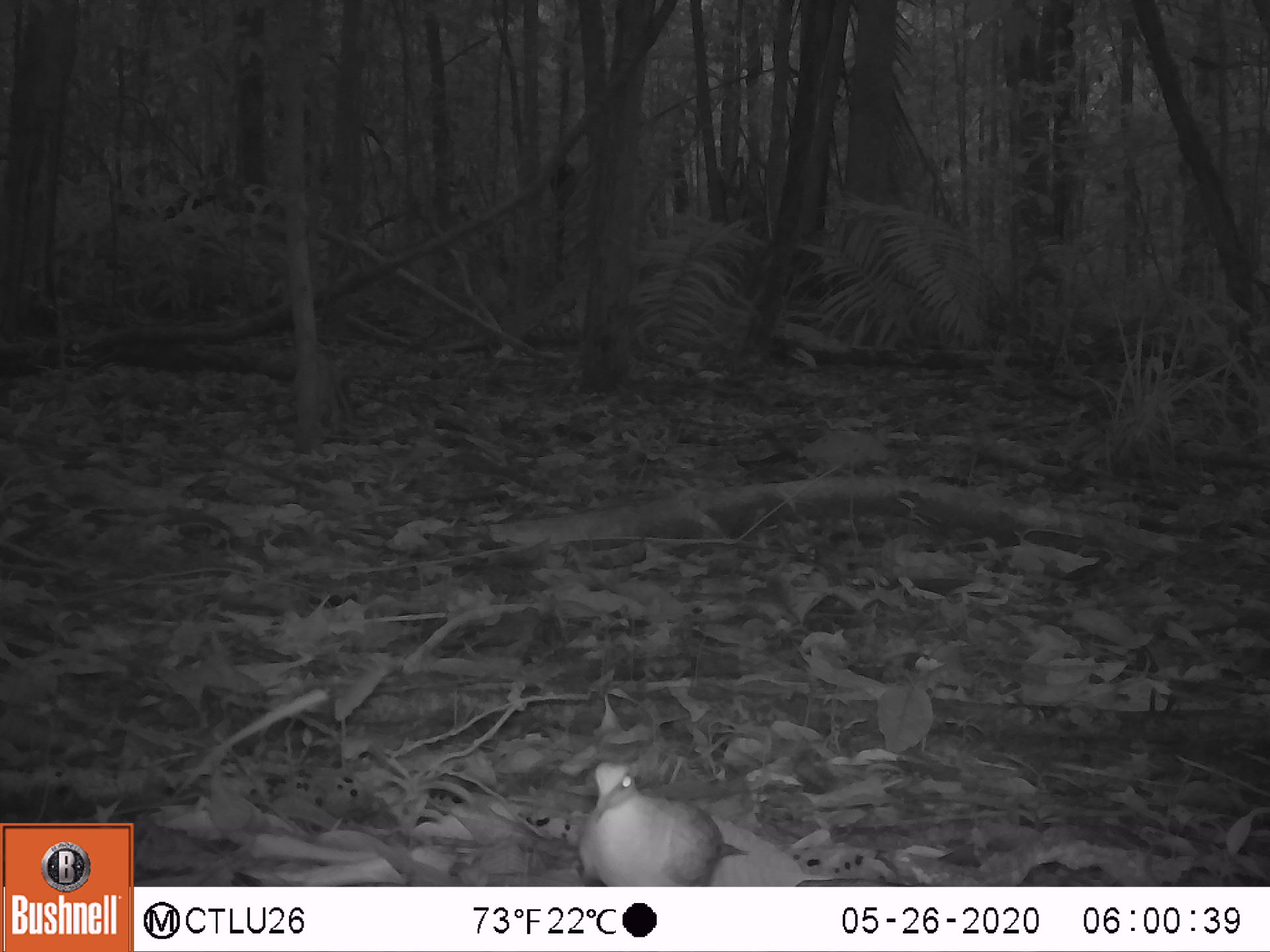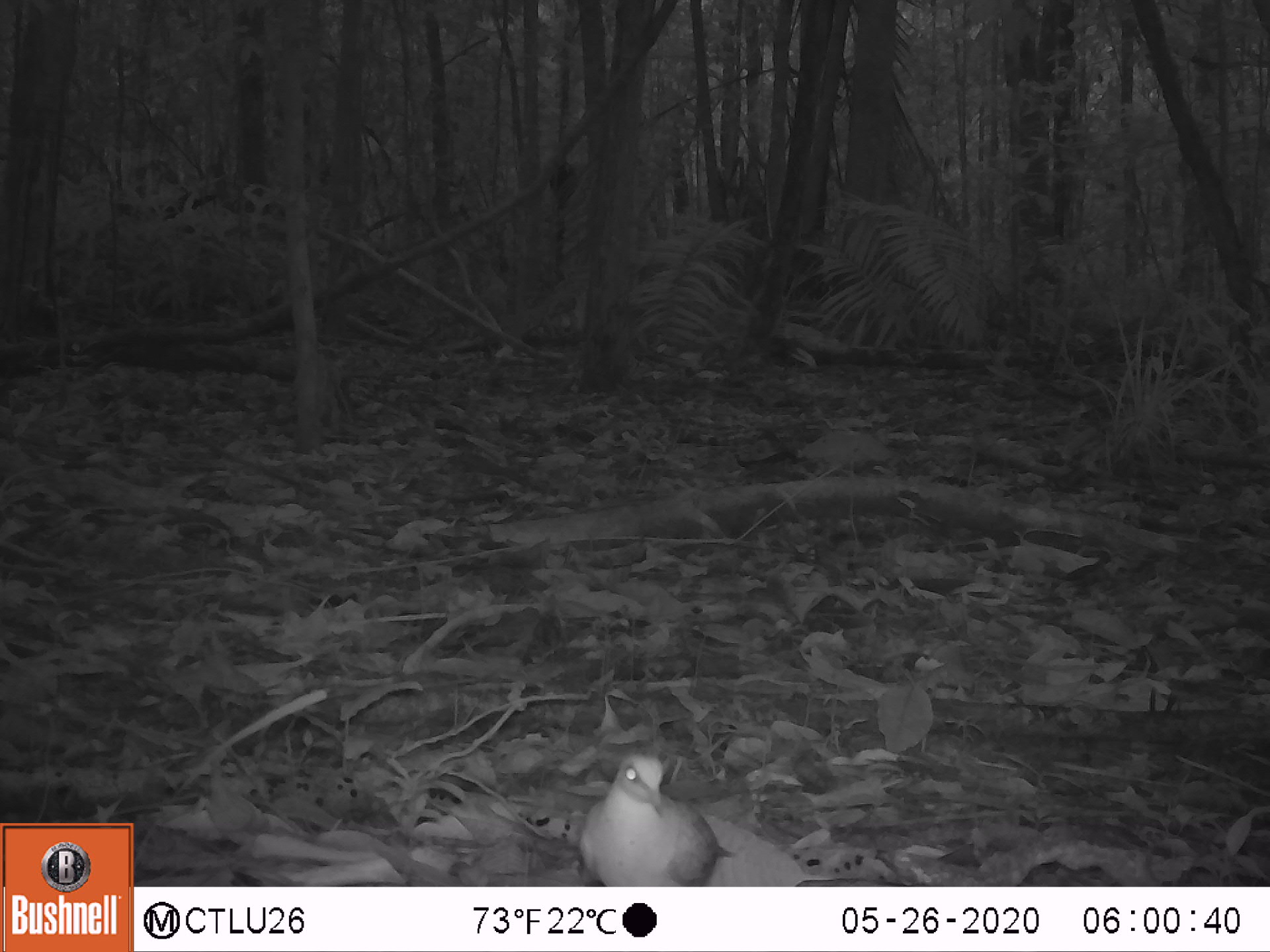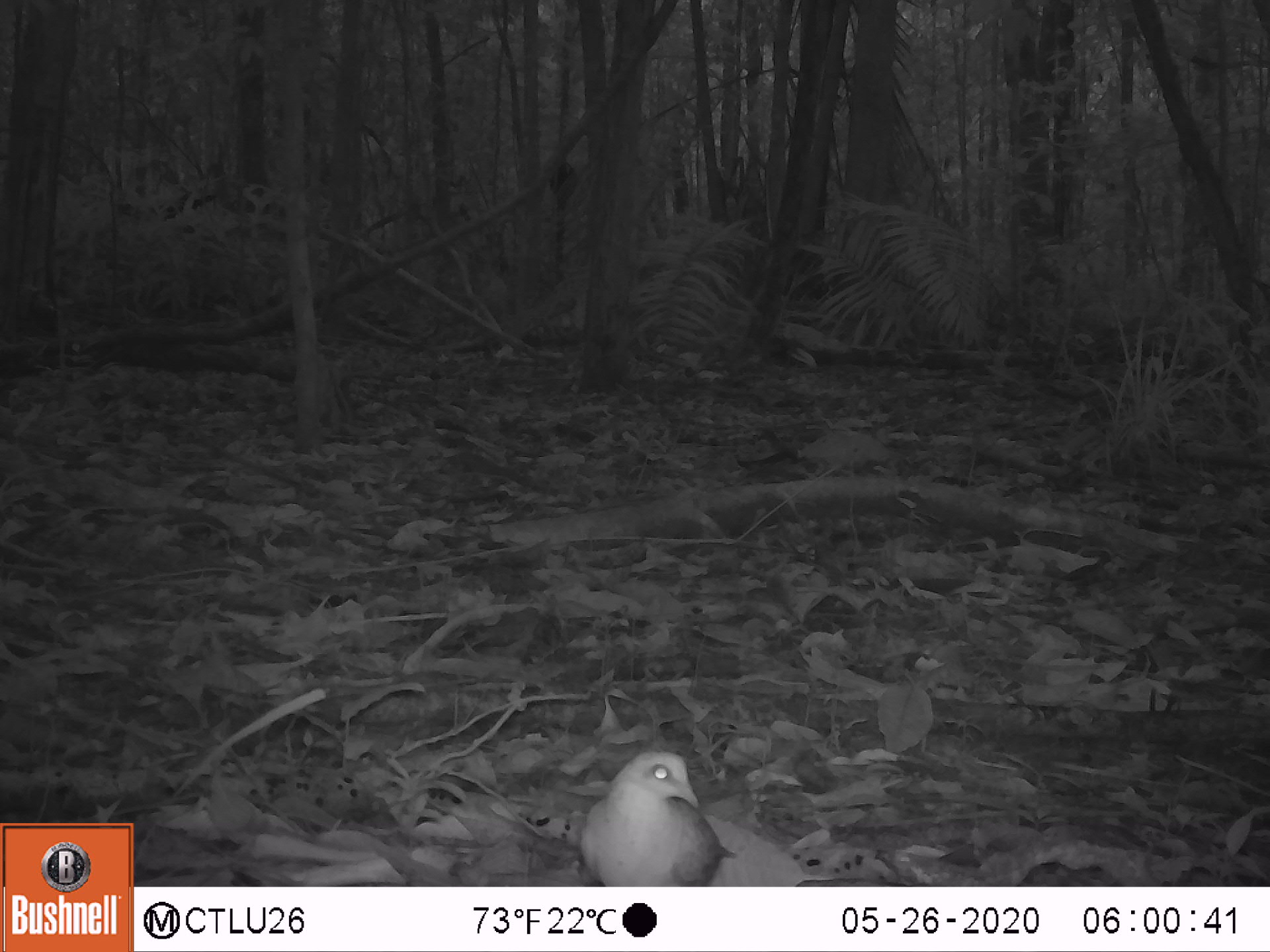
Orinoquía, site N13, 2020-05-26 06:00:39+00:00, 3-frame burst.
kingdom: Animalia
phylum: Chordata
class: Aves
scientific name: Aves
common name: bird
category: unknown bird